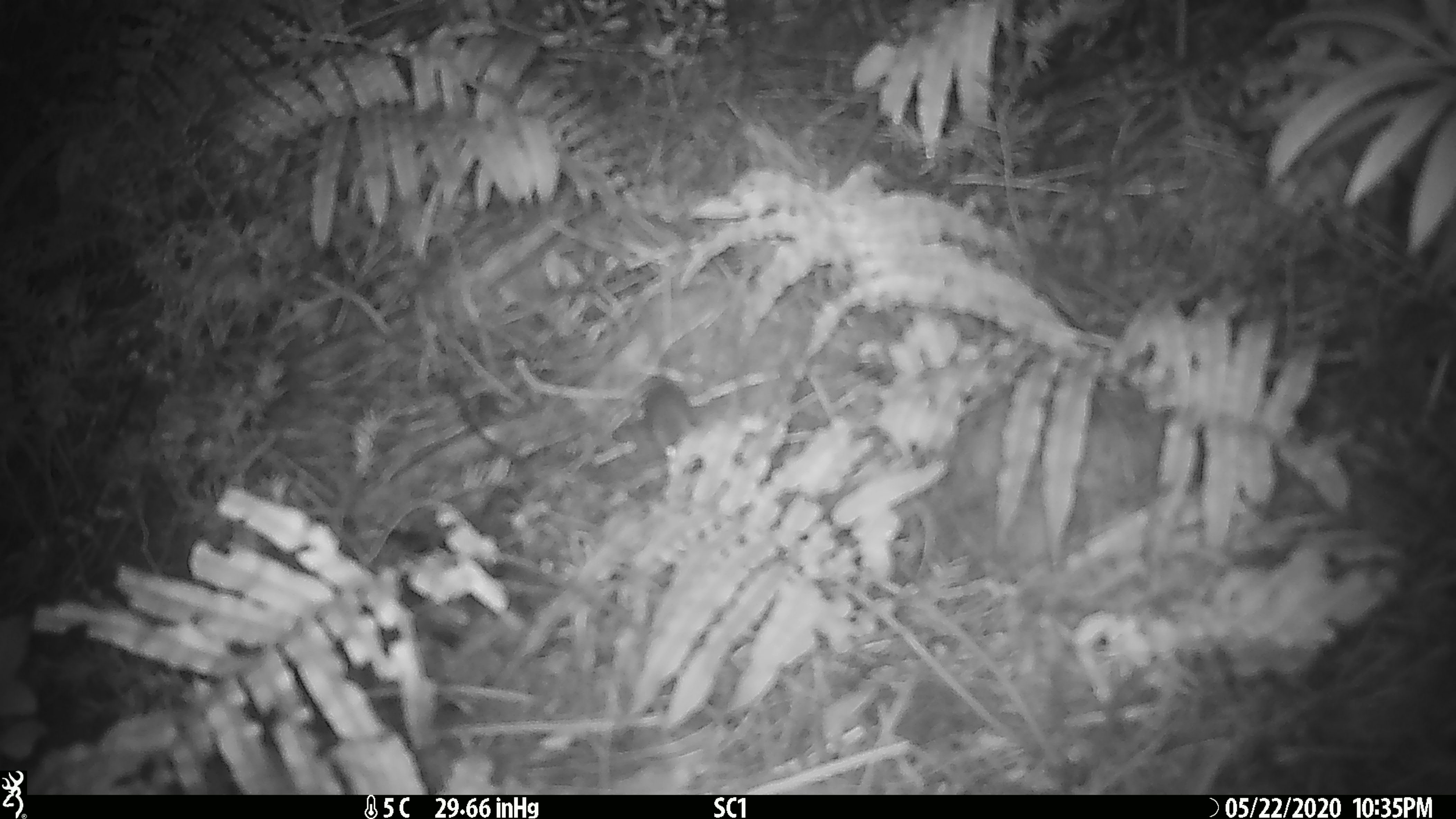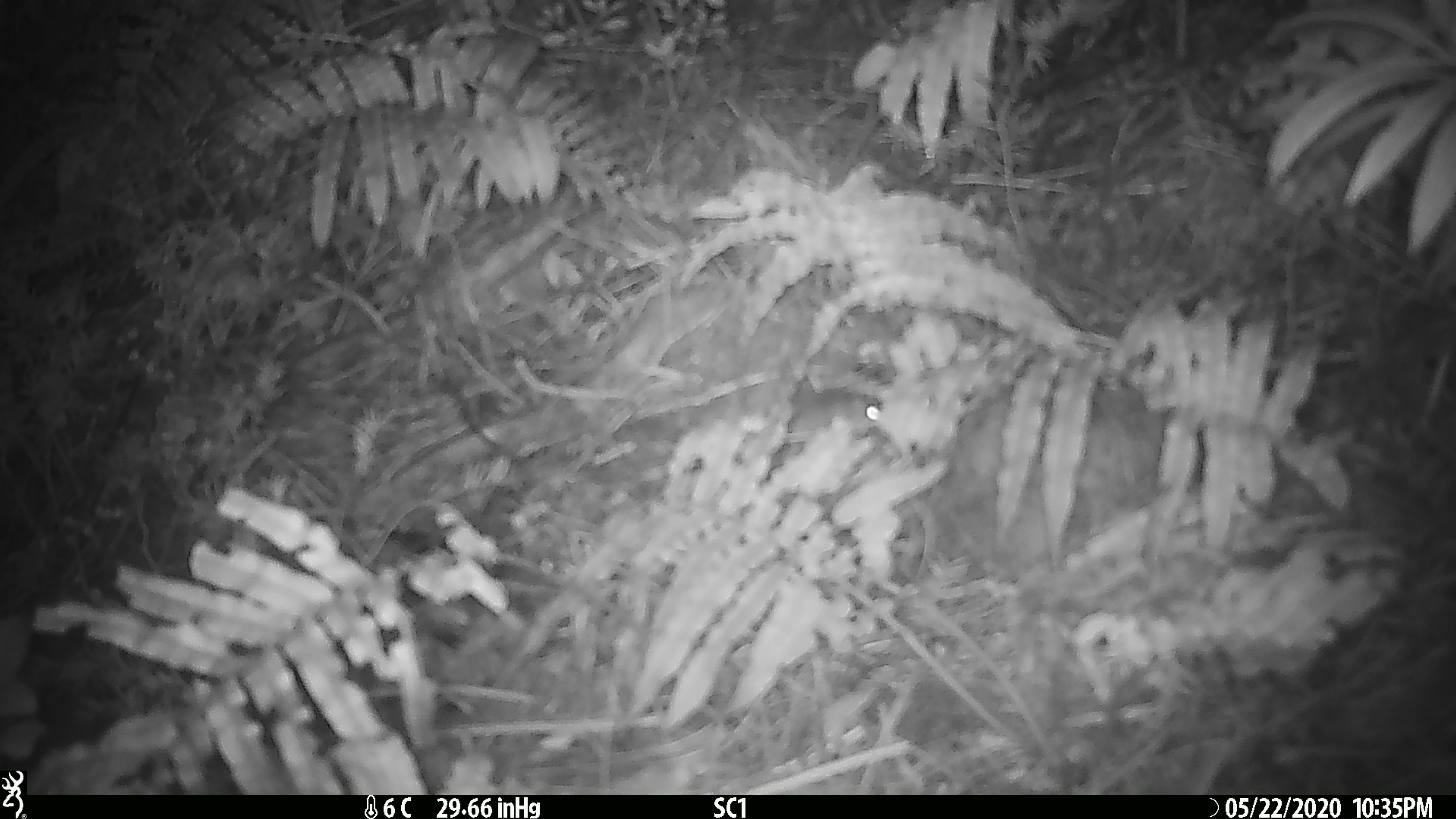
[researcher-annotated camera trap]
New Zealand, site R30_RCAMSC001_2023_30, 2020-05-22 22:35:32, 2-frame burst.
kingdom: Animalia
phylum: Chordata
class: Mammalia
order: Rodentia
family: Muridae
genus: Mus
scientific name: Mus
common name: mouse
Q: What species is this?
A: Mouse (Mus).